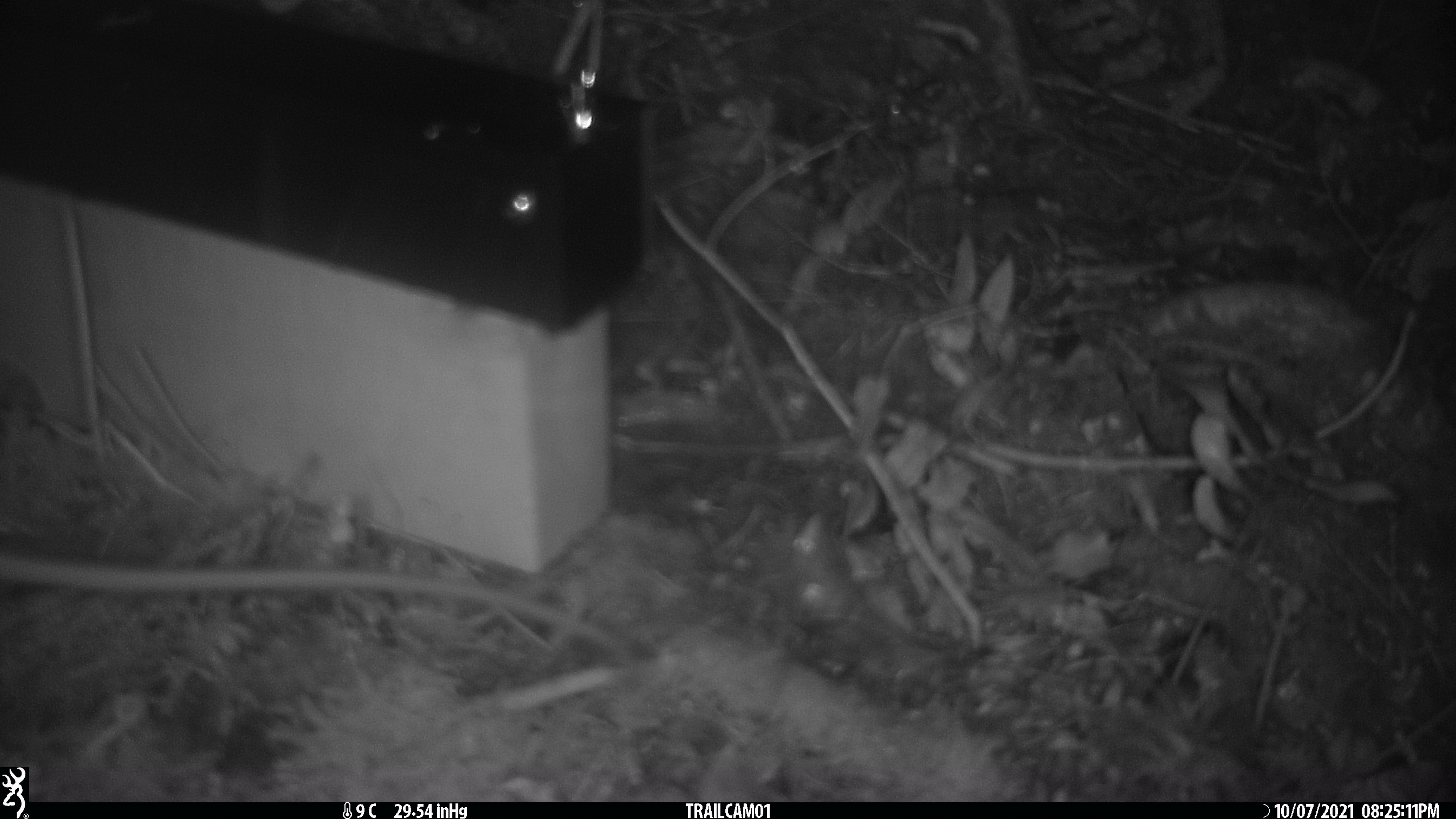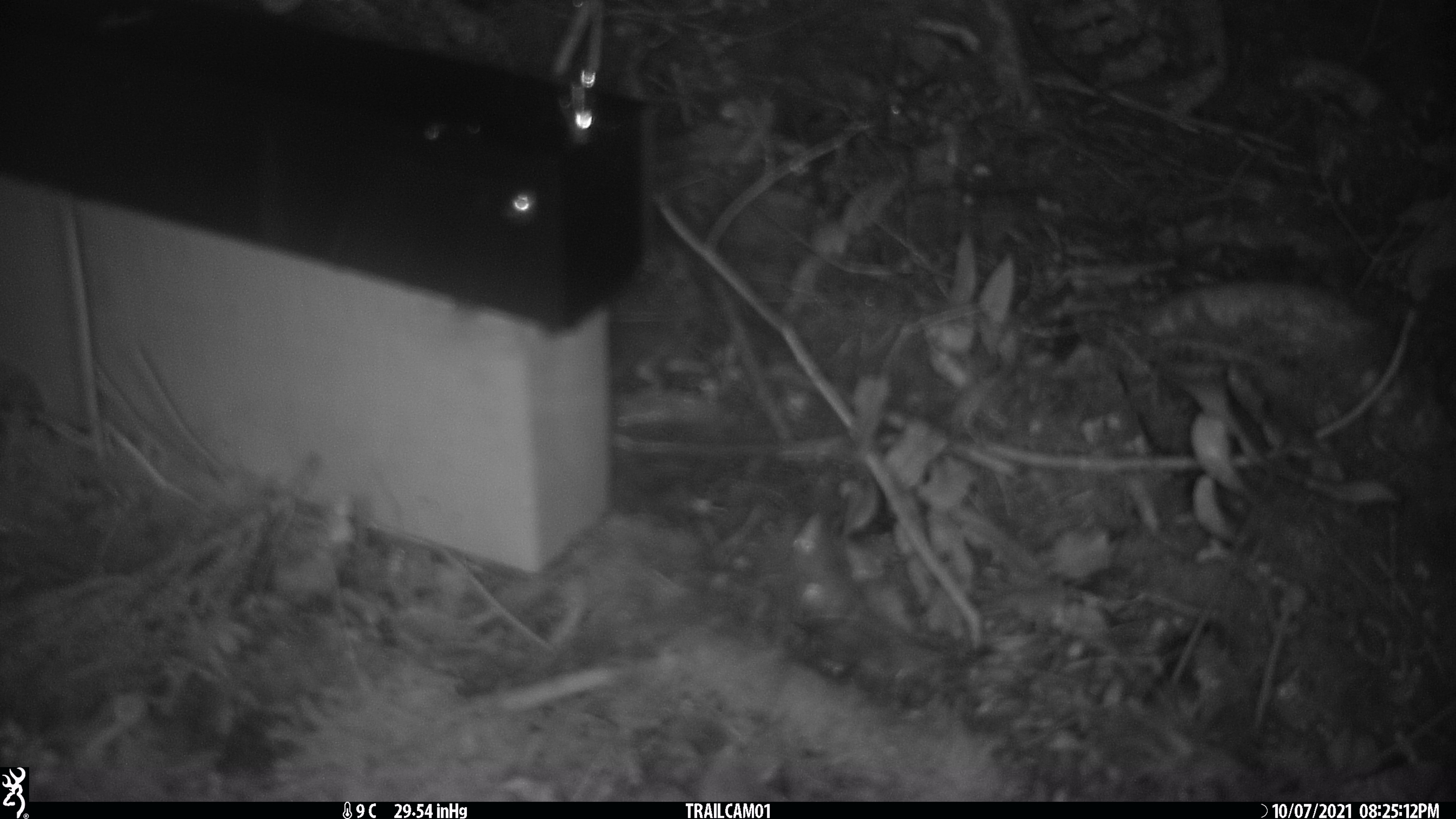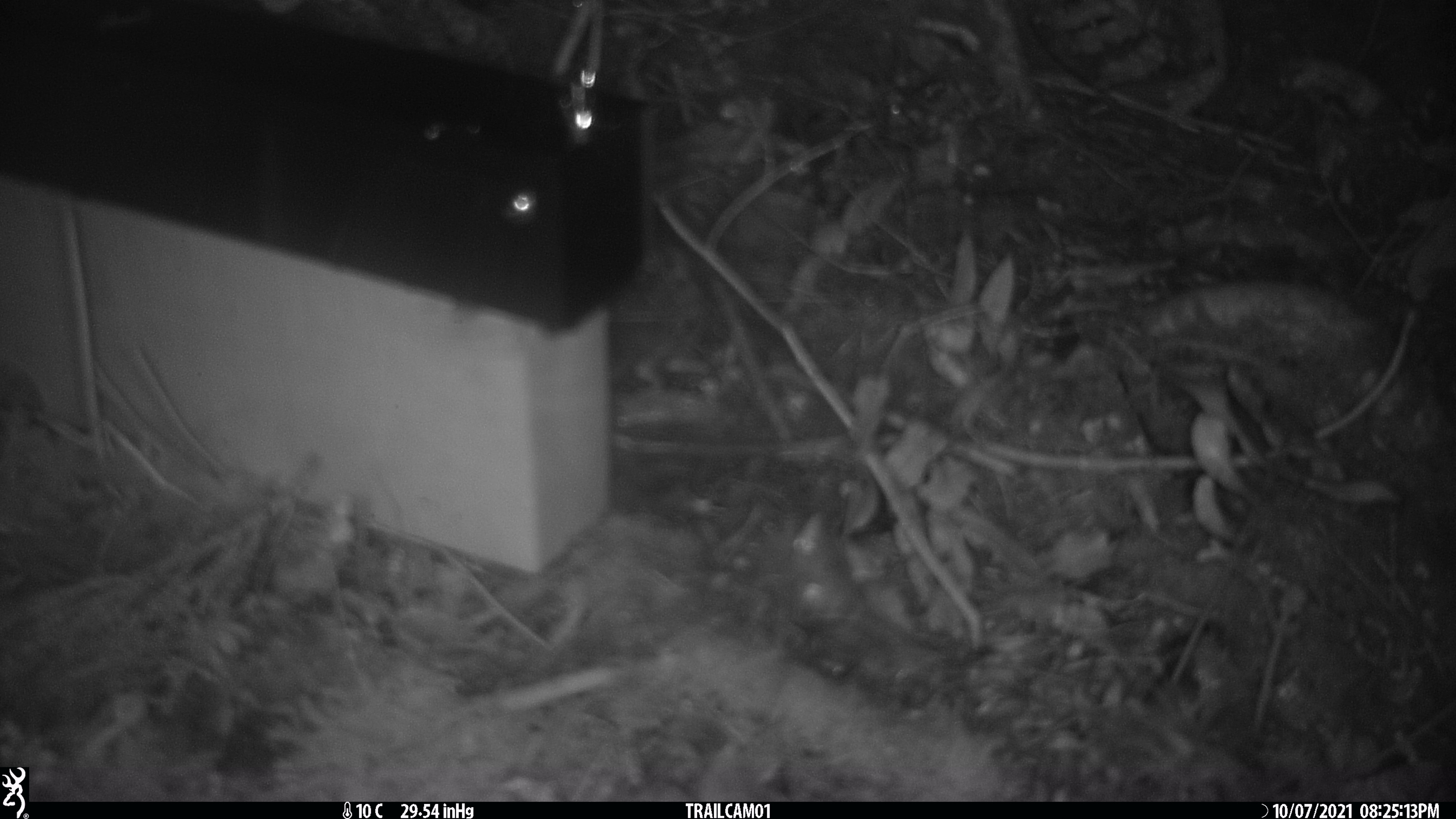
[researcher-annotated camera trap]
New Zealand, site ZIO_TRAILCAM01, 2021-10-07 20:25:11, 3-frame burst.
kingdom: Animalia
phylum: Chordata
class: Mammalia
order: Rodentia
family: Muridae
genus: Rattus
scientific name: Rattus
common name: rat